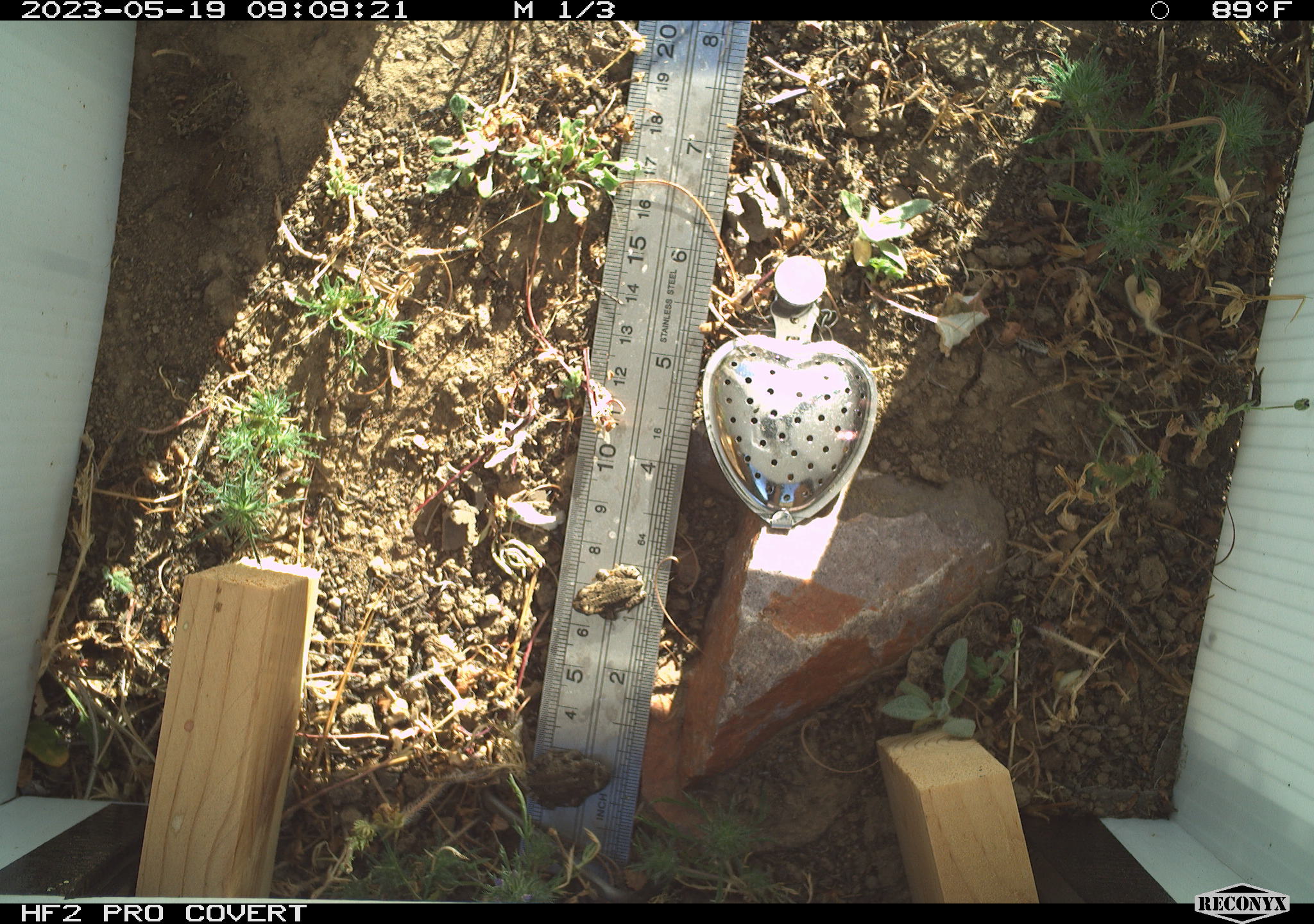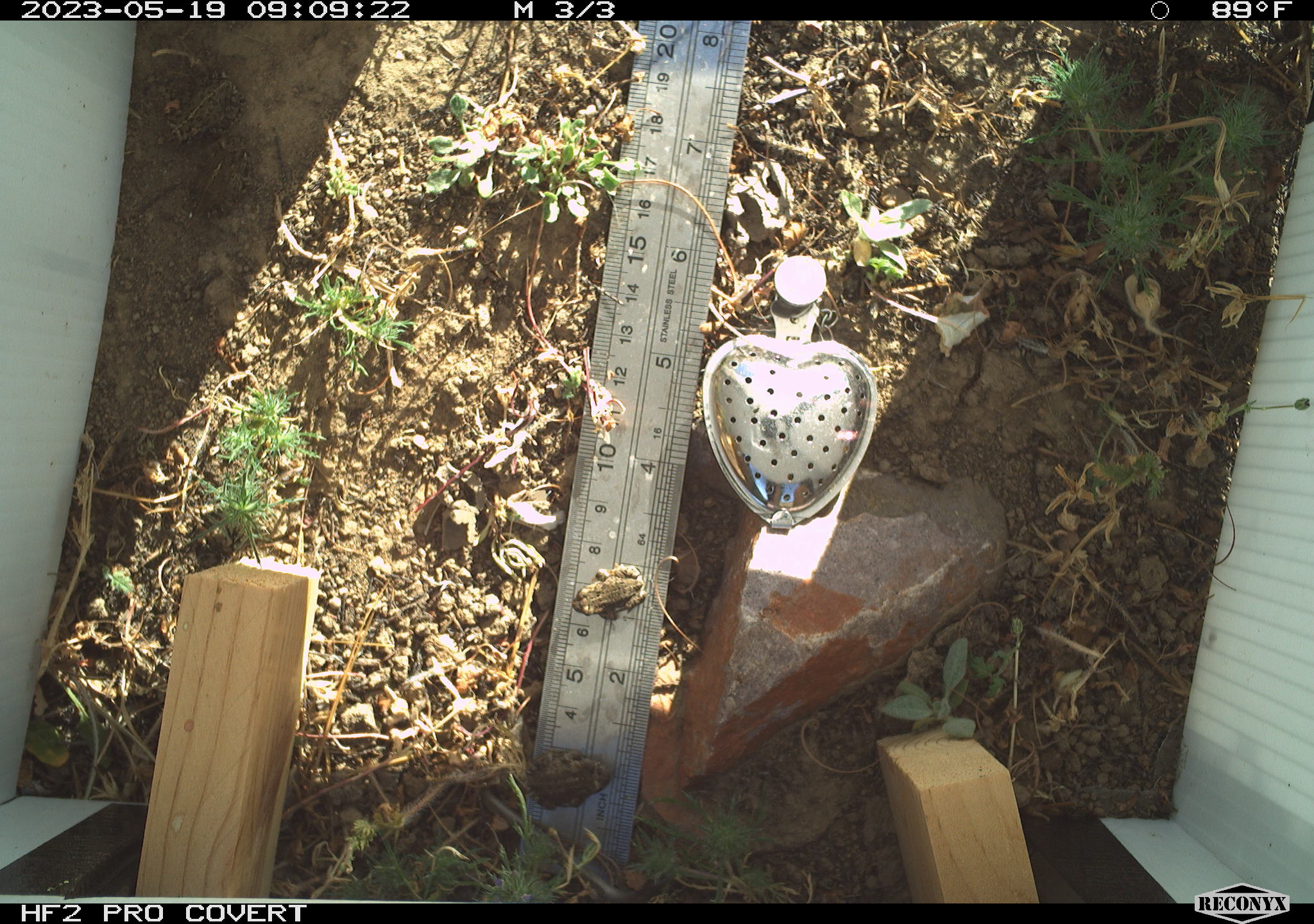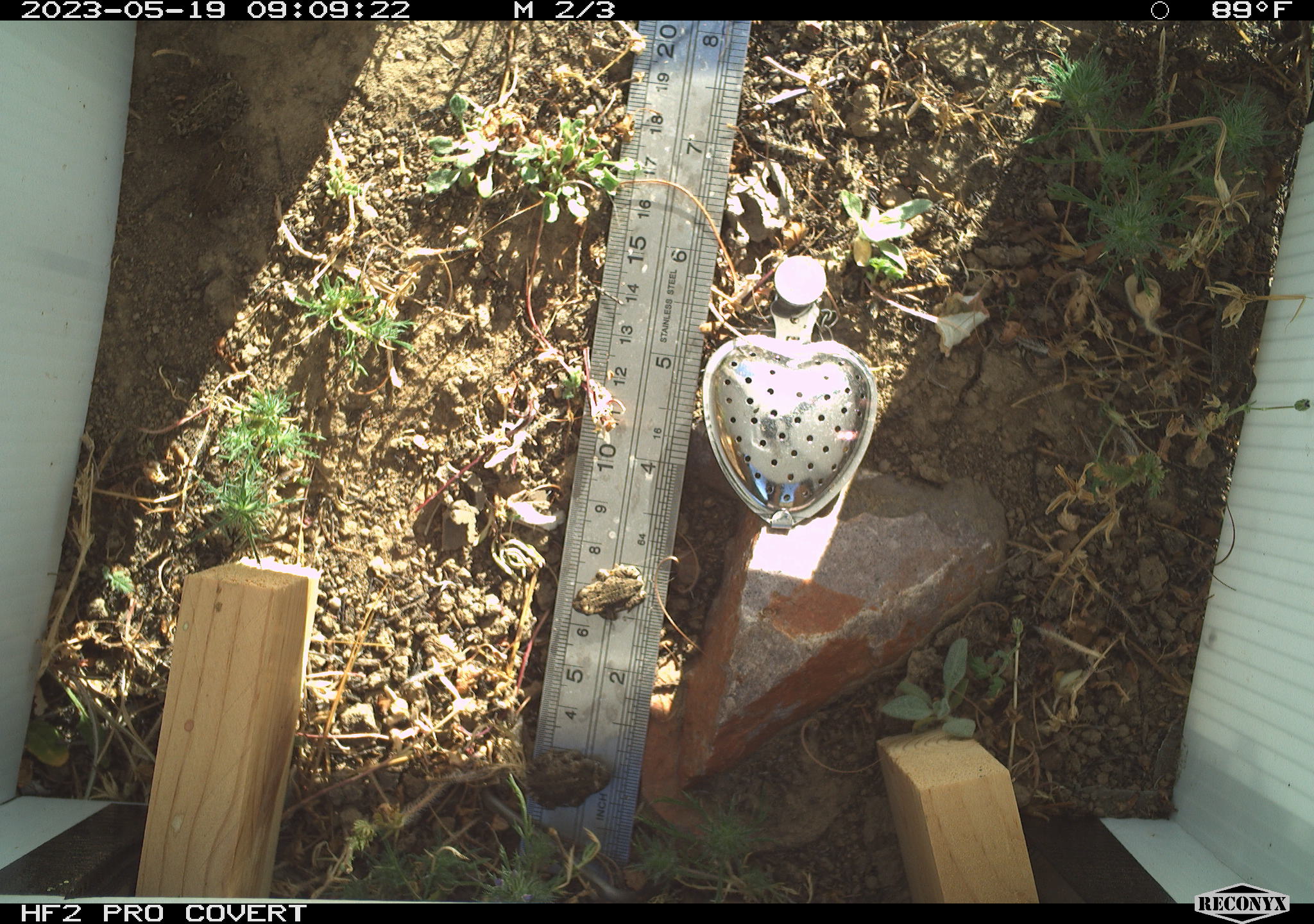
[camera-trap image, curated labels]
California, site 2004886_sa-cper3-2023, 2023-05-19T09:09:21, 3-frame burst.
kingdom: Animalia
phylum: Chordata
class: Amphibia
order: Anura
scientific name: Anura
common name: frogs